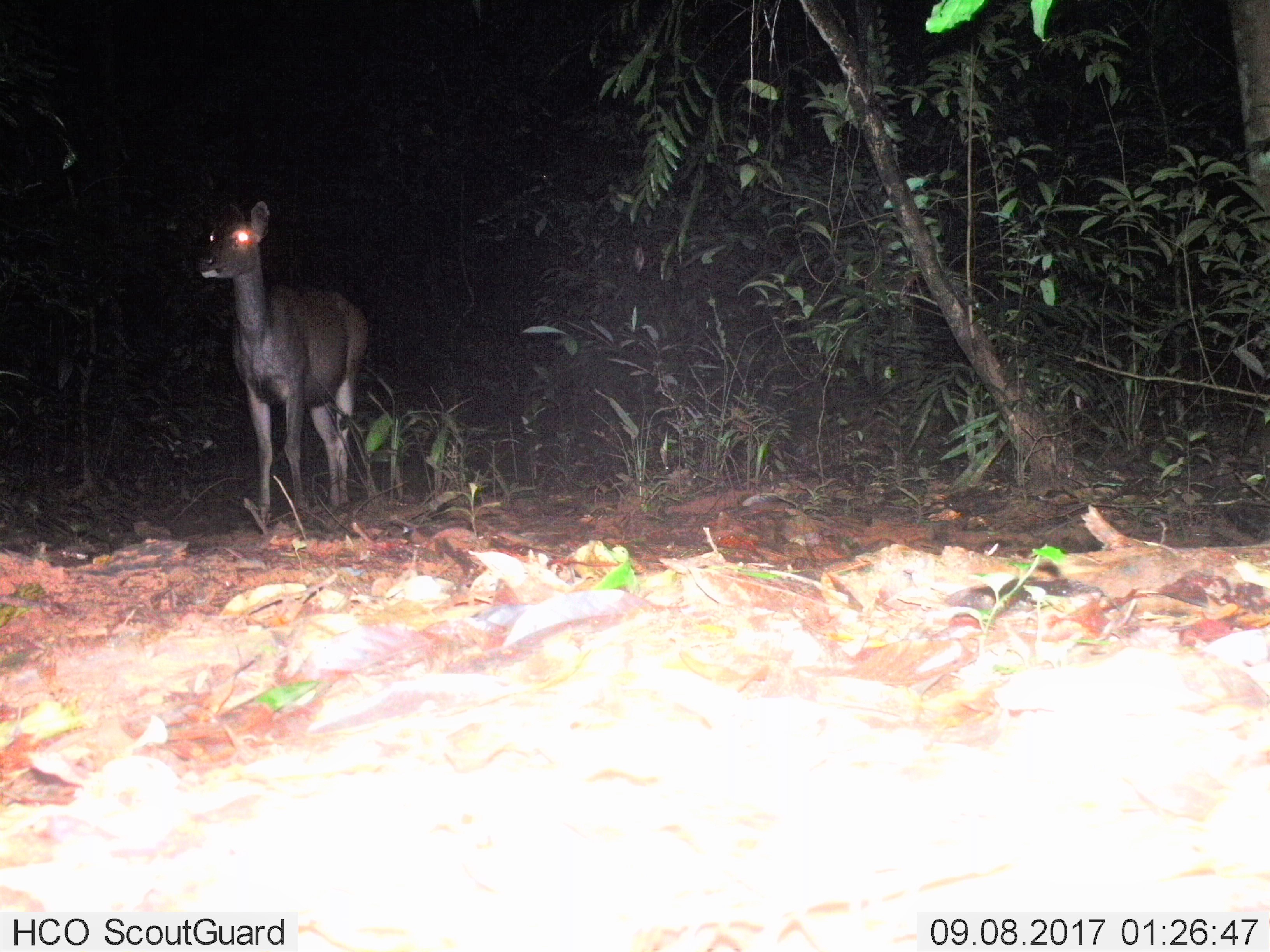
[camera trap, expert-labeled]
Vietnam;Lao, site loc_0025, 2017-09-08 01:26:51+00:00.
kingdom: Animalia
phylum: Chordata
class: Mammalia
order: Artiodactyla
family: Cervidae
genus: Rusa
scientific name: Rusa unicolor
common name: sambar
Sambar (Rusa unicolor). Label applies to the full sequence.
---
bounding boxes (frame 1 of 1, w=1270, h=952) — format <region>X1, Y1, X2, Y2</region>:
sambar: <region>197, 200, 369, 534</region>